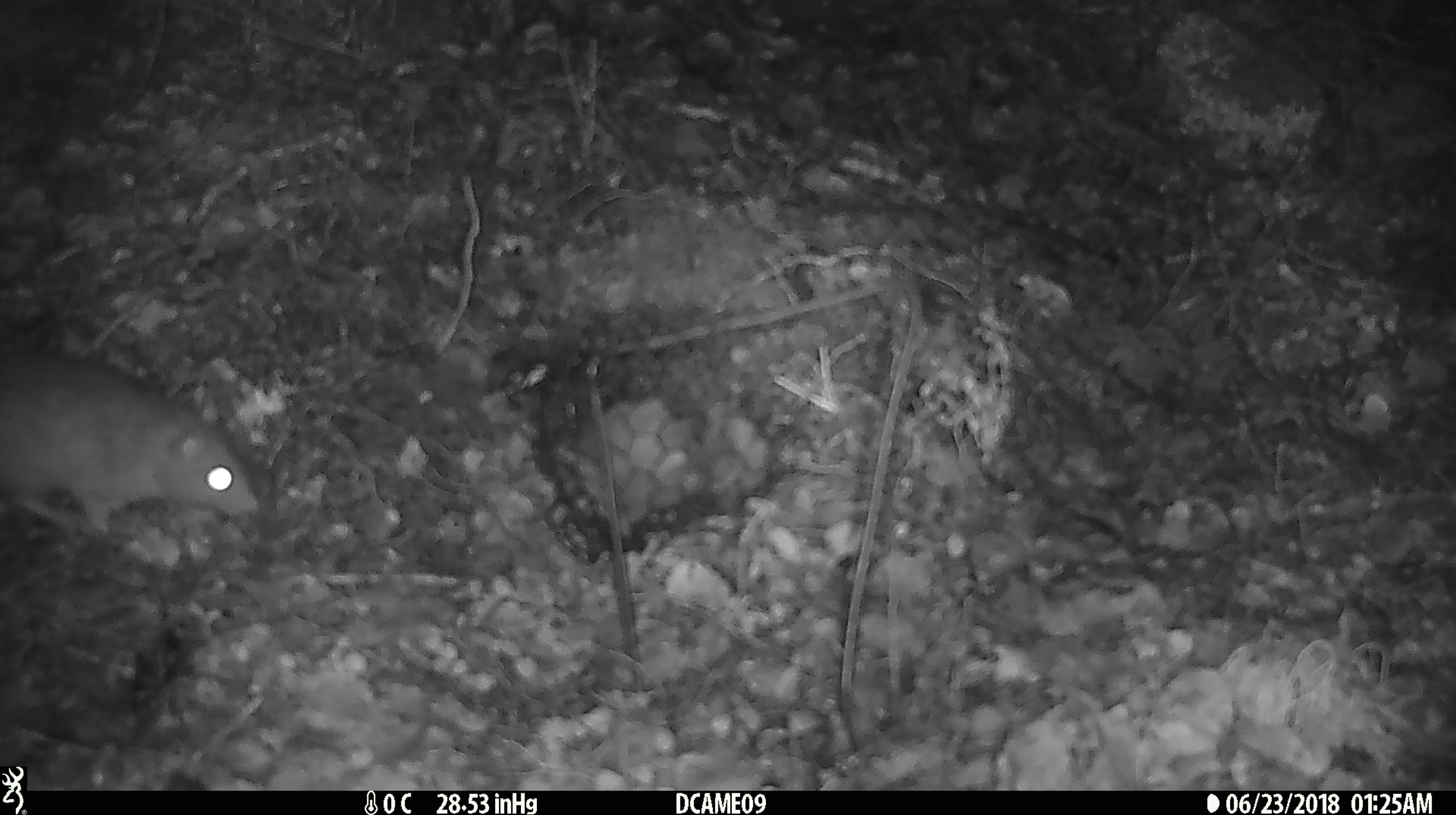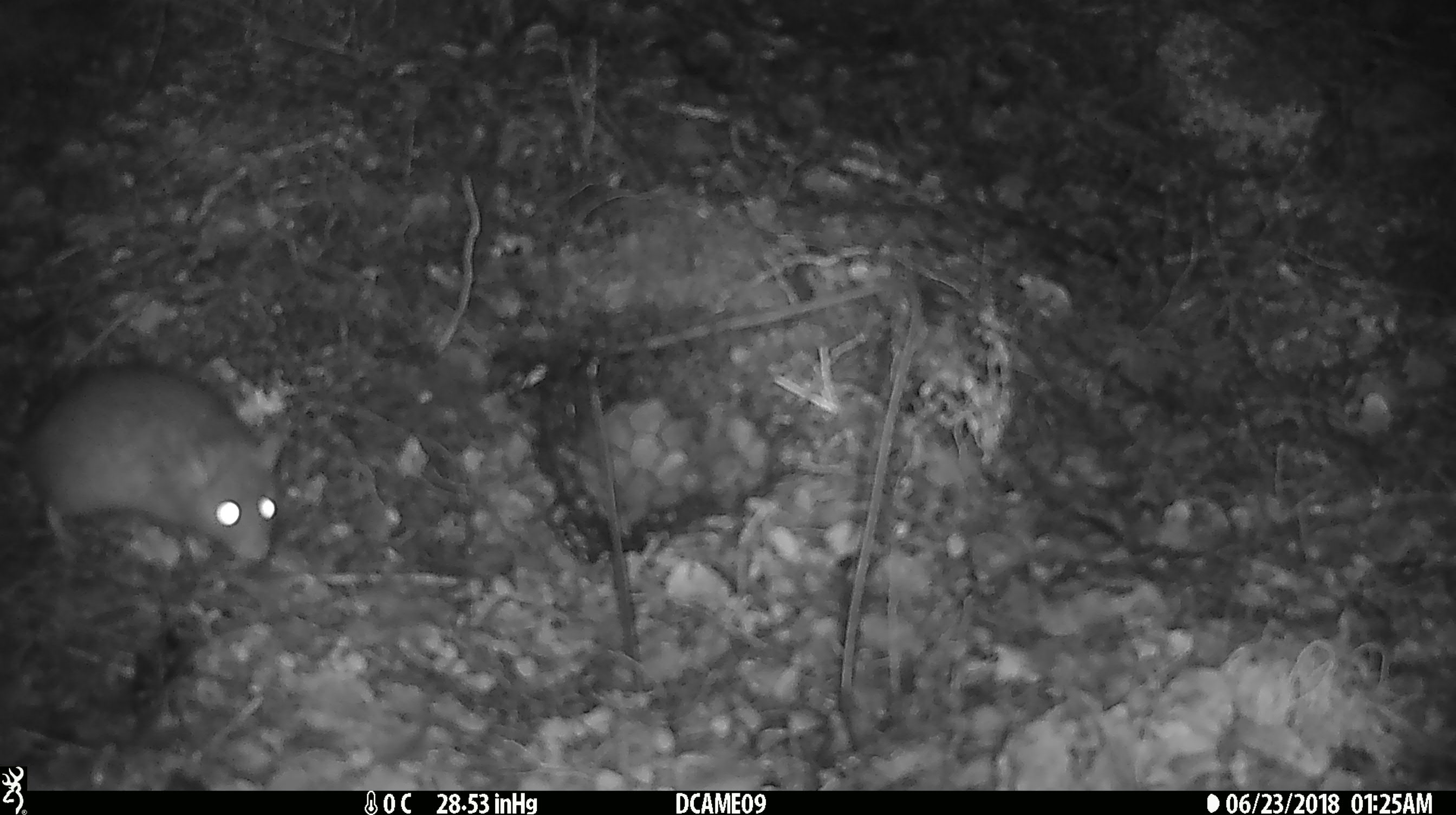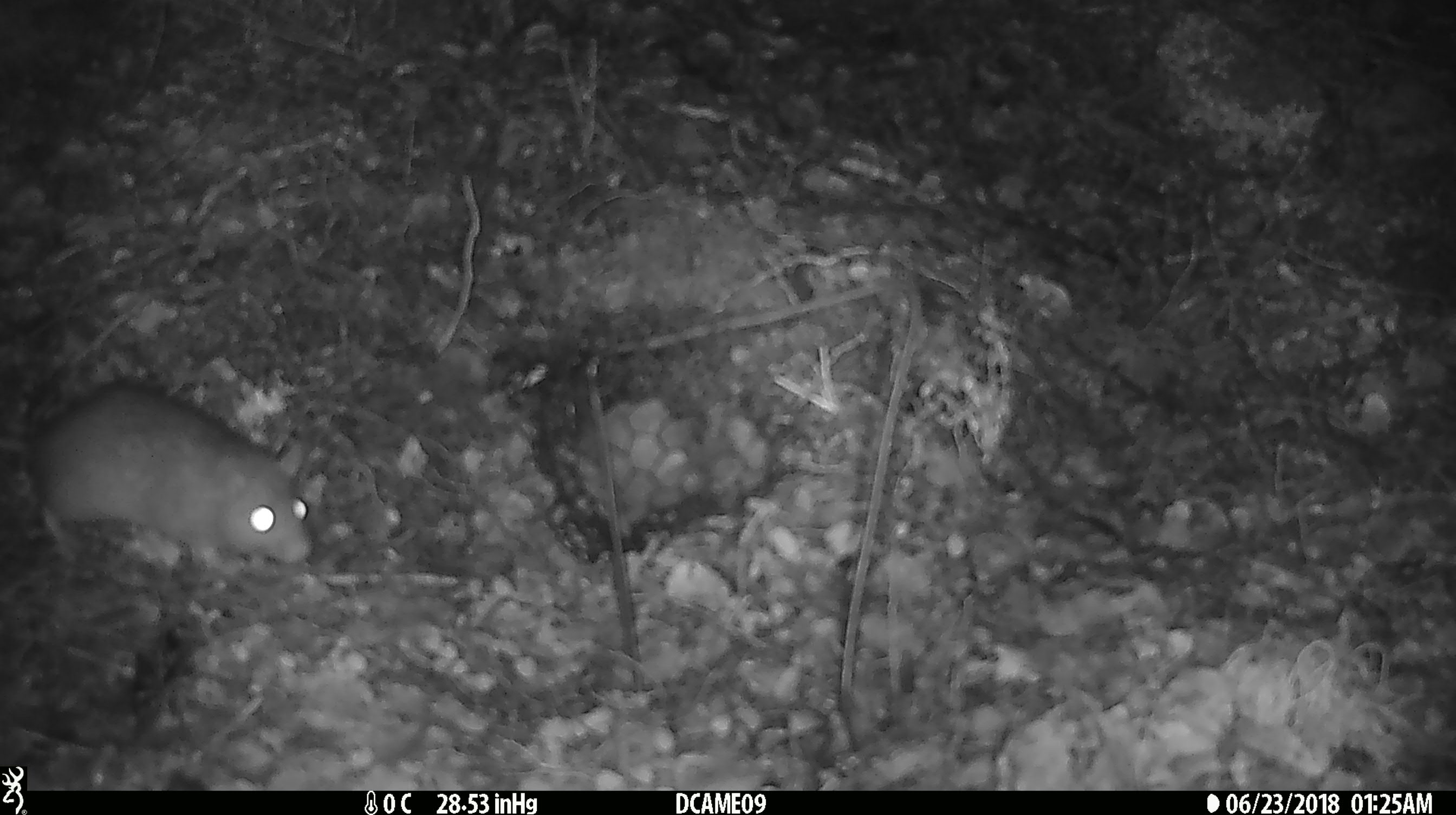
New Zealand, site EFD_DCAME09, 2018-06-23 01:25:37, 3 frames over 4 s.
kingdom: Animalia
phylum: Chordata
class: Mammalia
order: Rodentia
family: Muridae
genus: Rattus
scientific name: Rattus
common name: rat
Rat (Rattus).